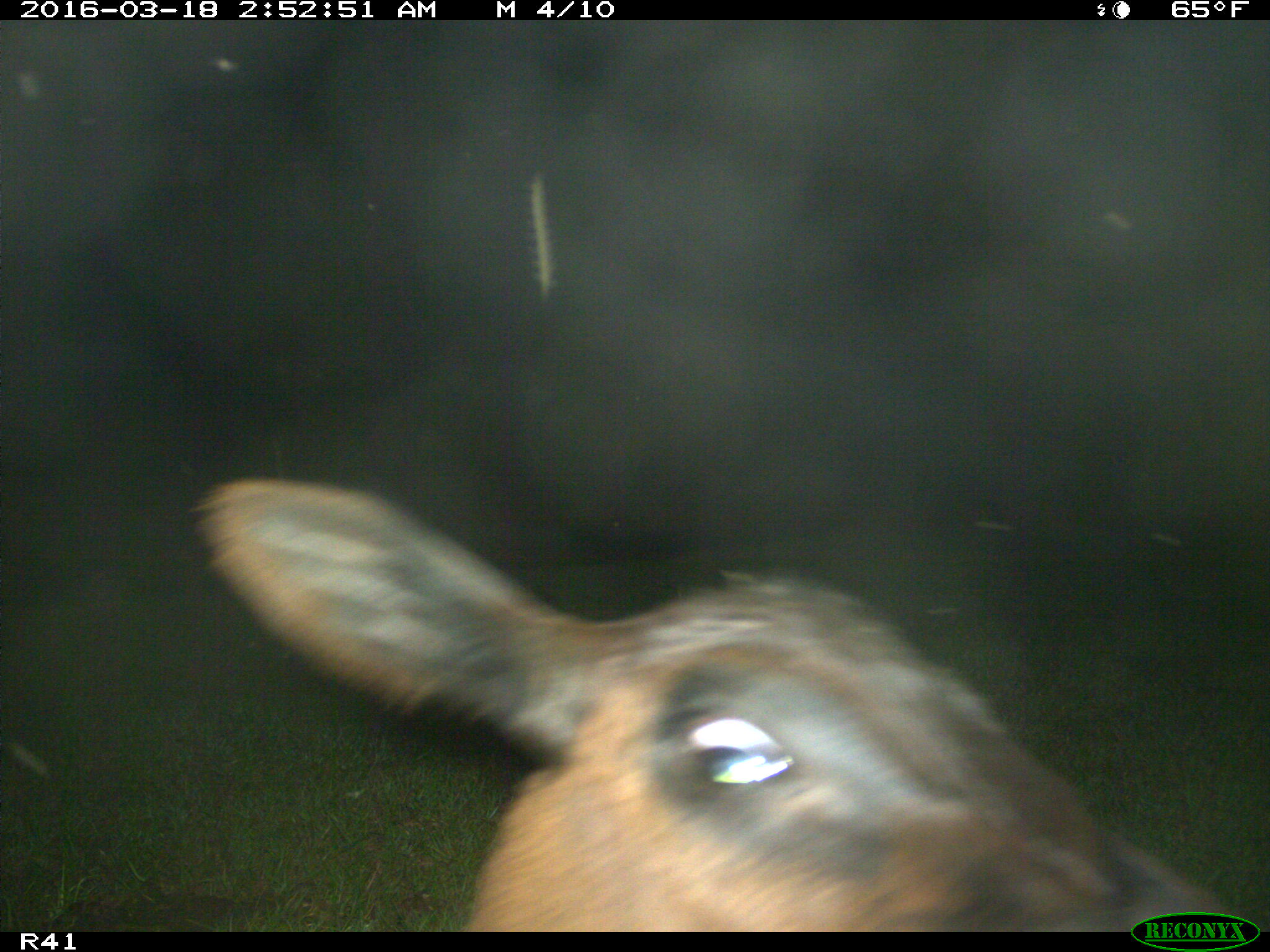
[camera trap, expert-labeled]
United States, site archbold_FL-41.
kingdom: Animalia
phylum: Chordata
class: Mammalia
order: Artiodactyla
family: Bovidae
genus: Bos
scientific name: Bos taurus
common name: domestic cow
Bos taurus (domestic cow).